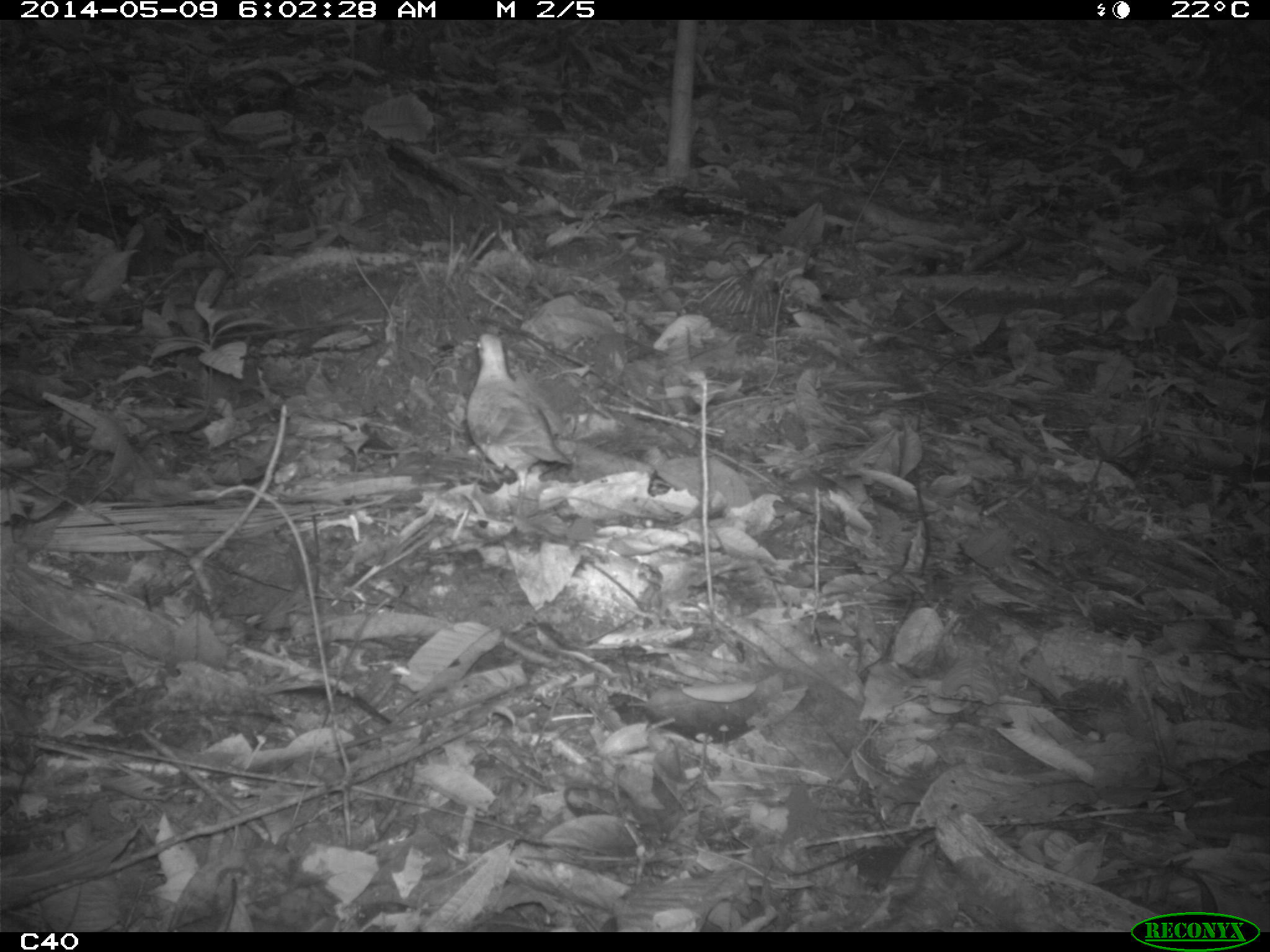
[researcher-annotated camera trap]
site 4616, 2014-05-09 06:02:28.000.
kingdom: Animalia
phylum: Chordata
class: Aves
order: Columbiformes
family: Columbidae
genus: Leptotila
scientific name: Leptotila rufaxilla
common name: gray-fronted dove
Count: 1.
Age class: adult.